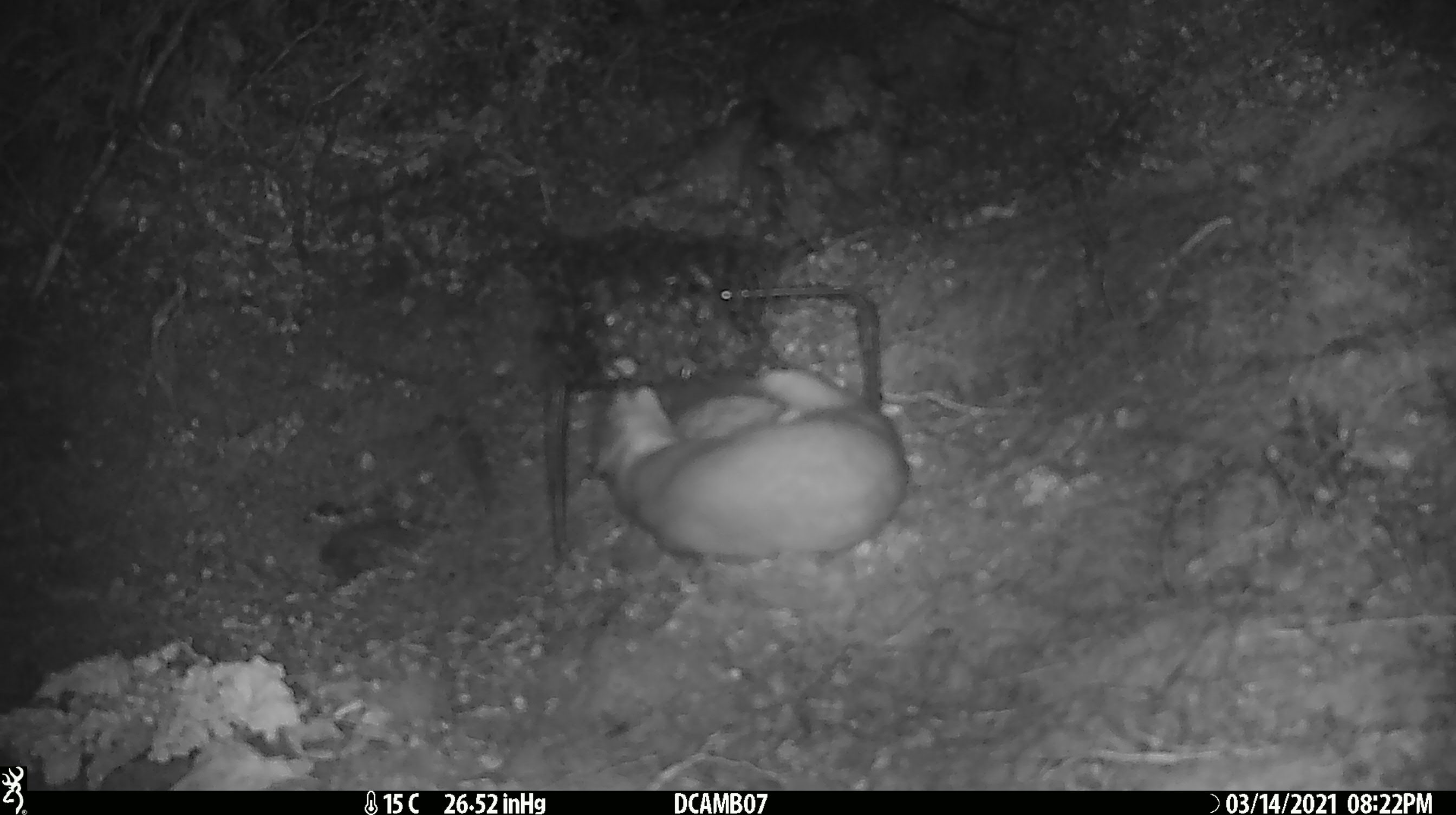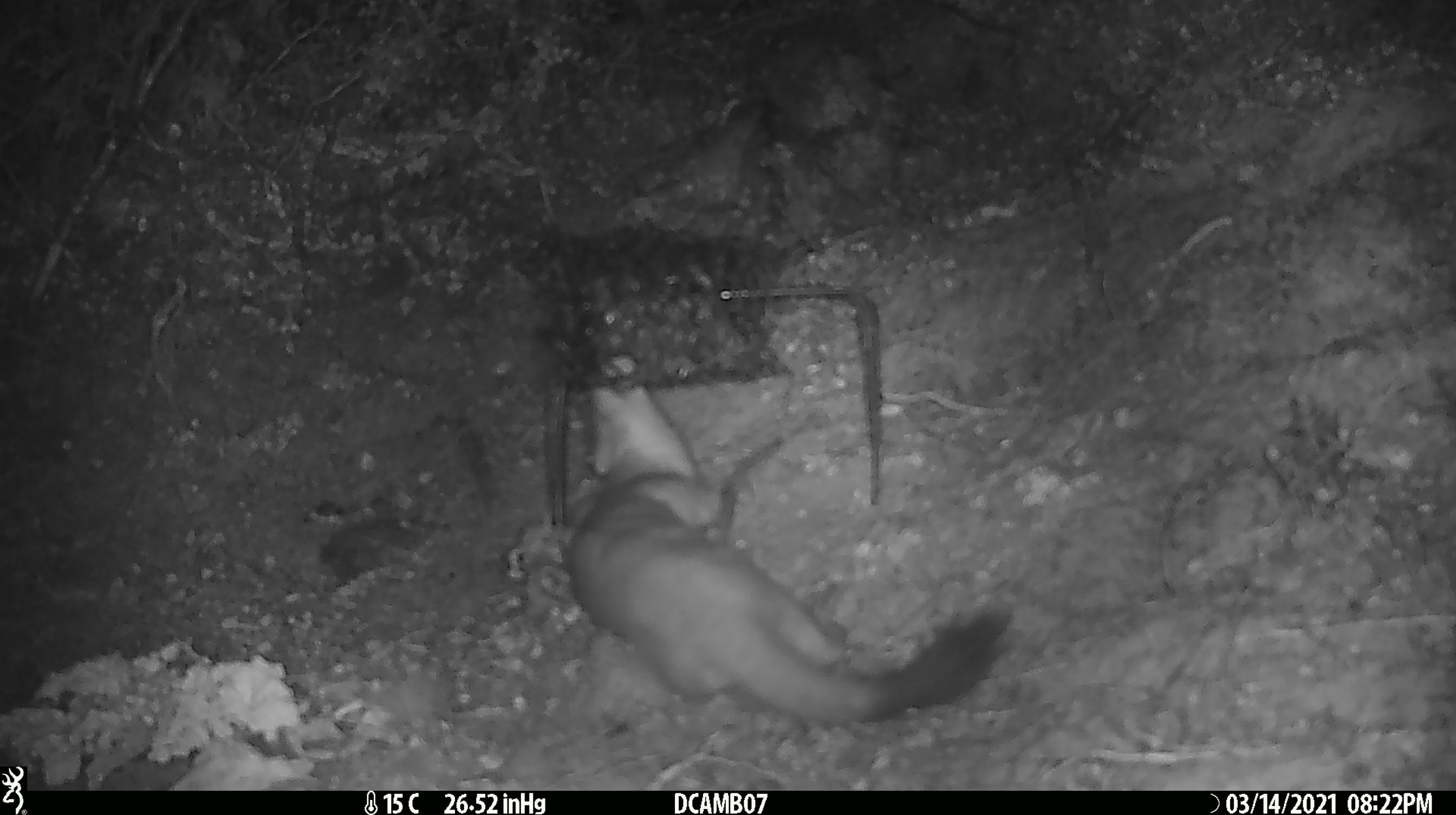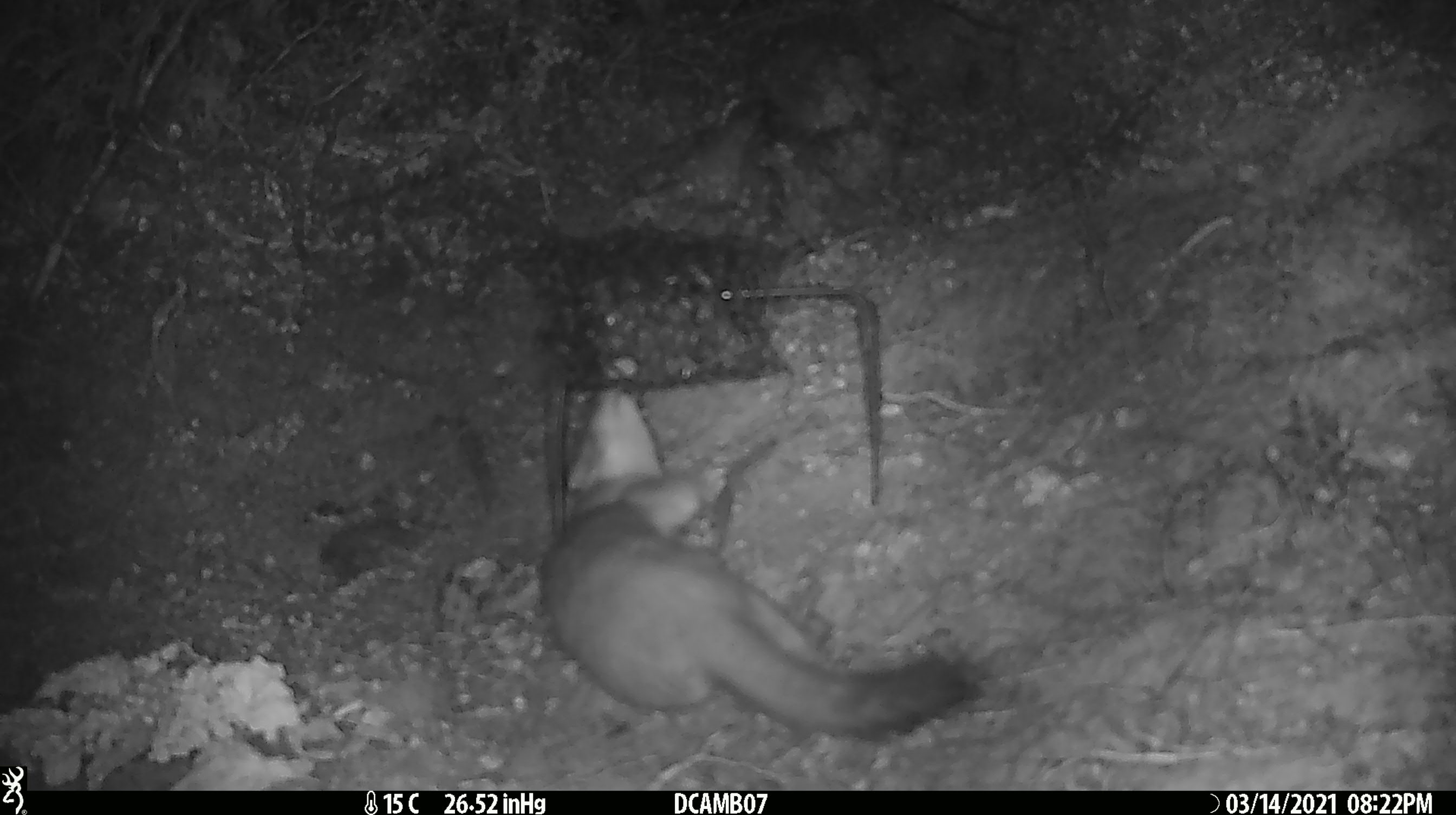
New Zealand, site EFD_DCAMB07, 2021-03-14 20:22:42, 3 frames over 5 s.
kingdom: Animalia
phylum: Chordata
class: Mammalia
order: Carnivora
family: Mustelidae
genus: Mustela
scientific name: Mustela erminea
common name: stoat